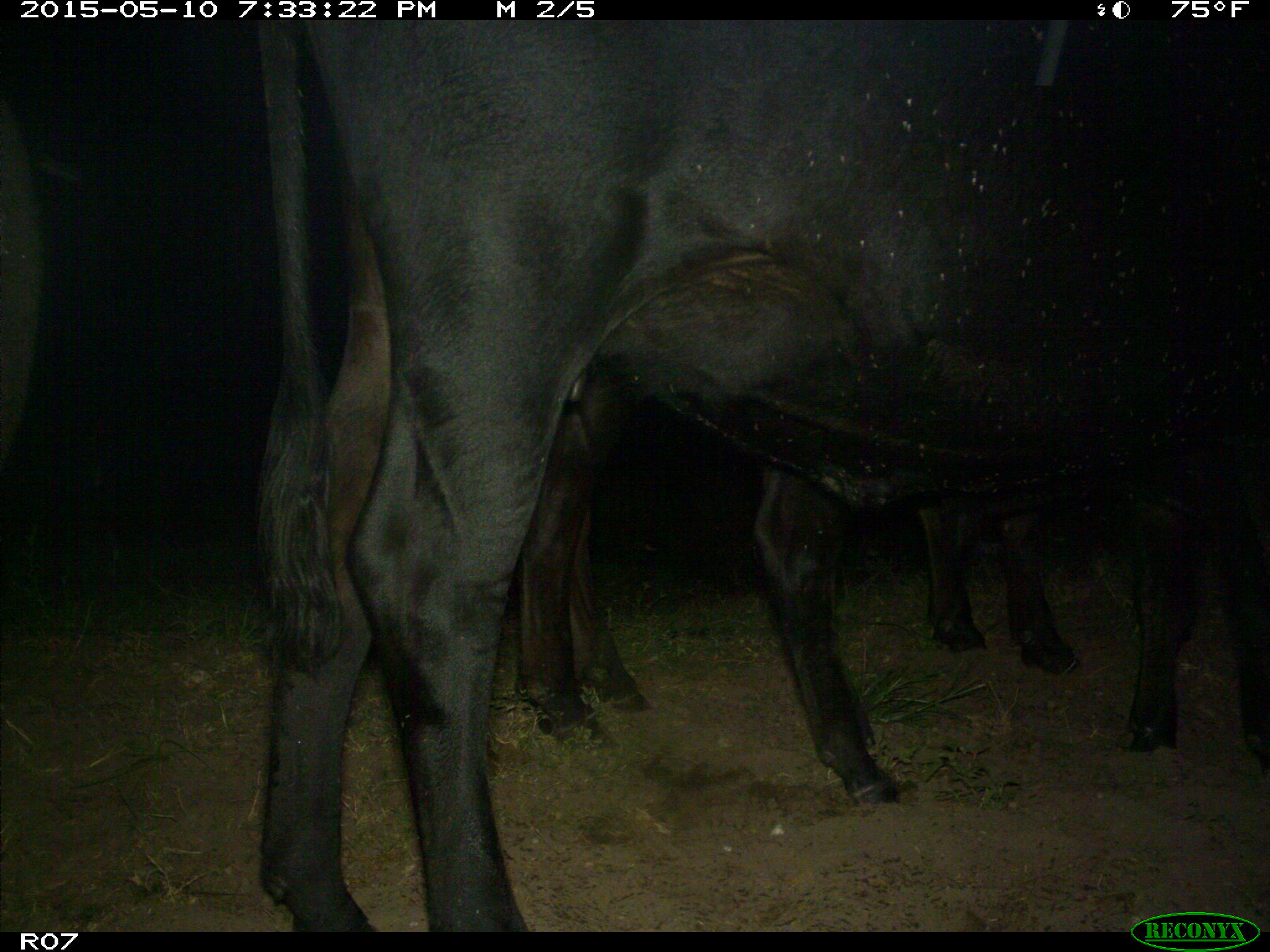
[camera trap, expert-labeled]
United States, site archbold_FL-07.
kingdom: Animalia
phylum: Chordata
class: Mammalia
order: Artiodactyla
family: Bovidae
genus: Bos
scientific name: Bos taurus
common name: domestic cow